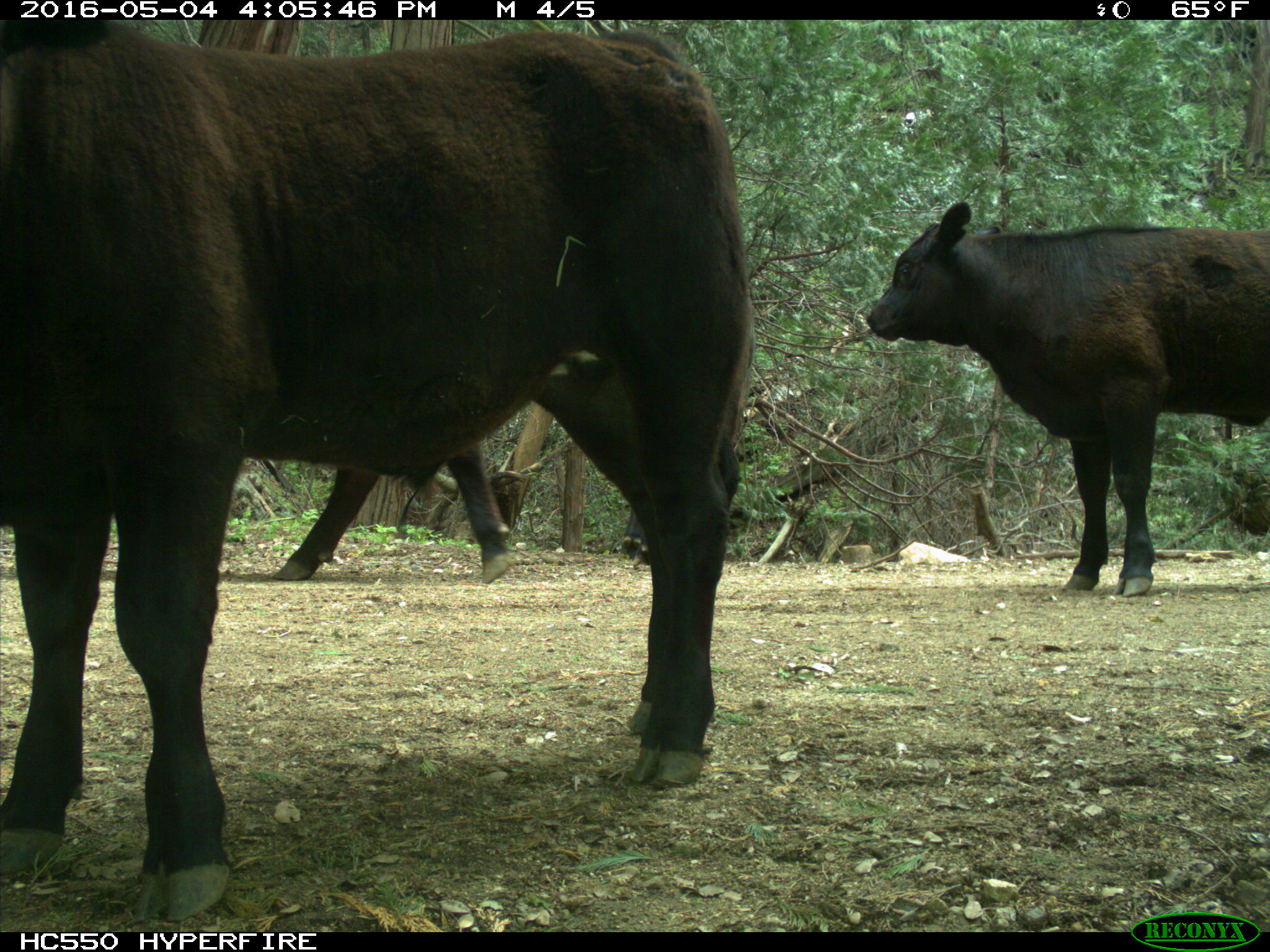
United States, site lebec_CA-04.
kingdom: Animalia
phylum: Chordata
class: Mammalia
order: Artiodactyla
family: Bovidae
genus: Bos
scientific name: Bos taurus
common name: domestic cow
Bos taurus (domestic cow).